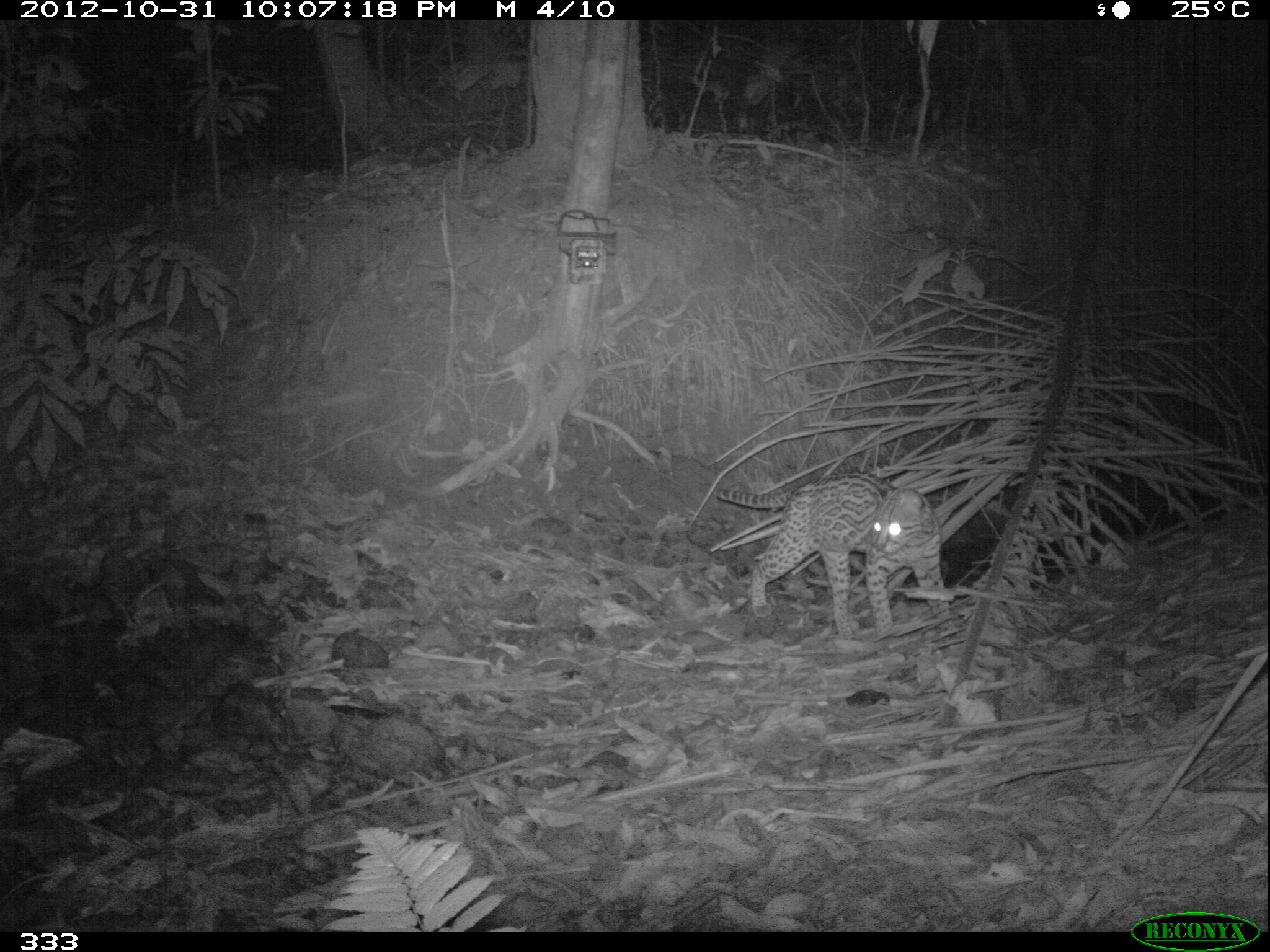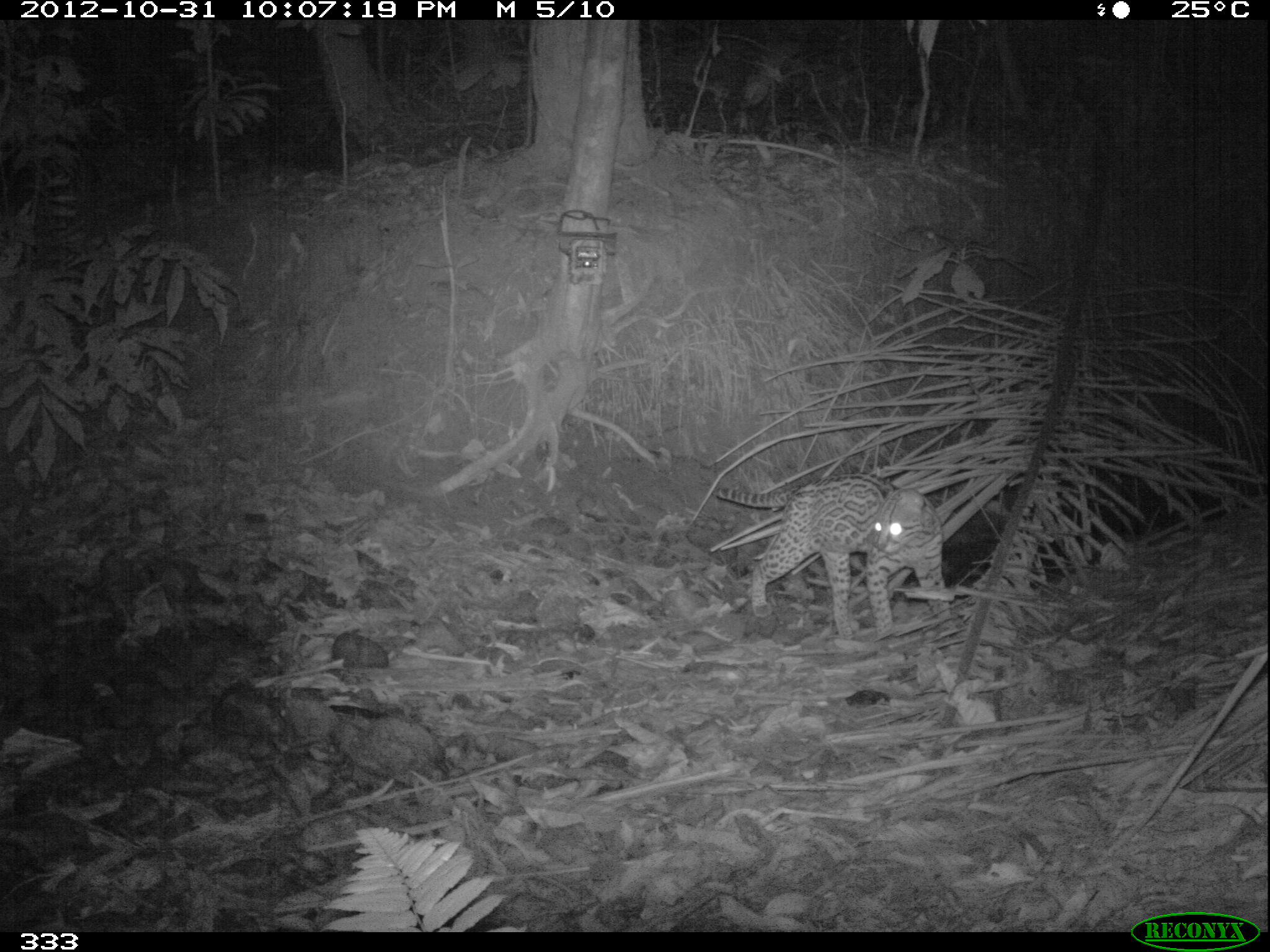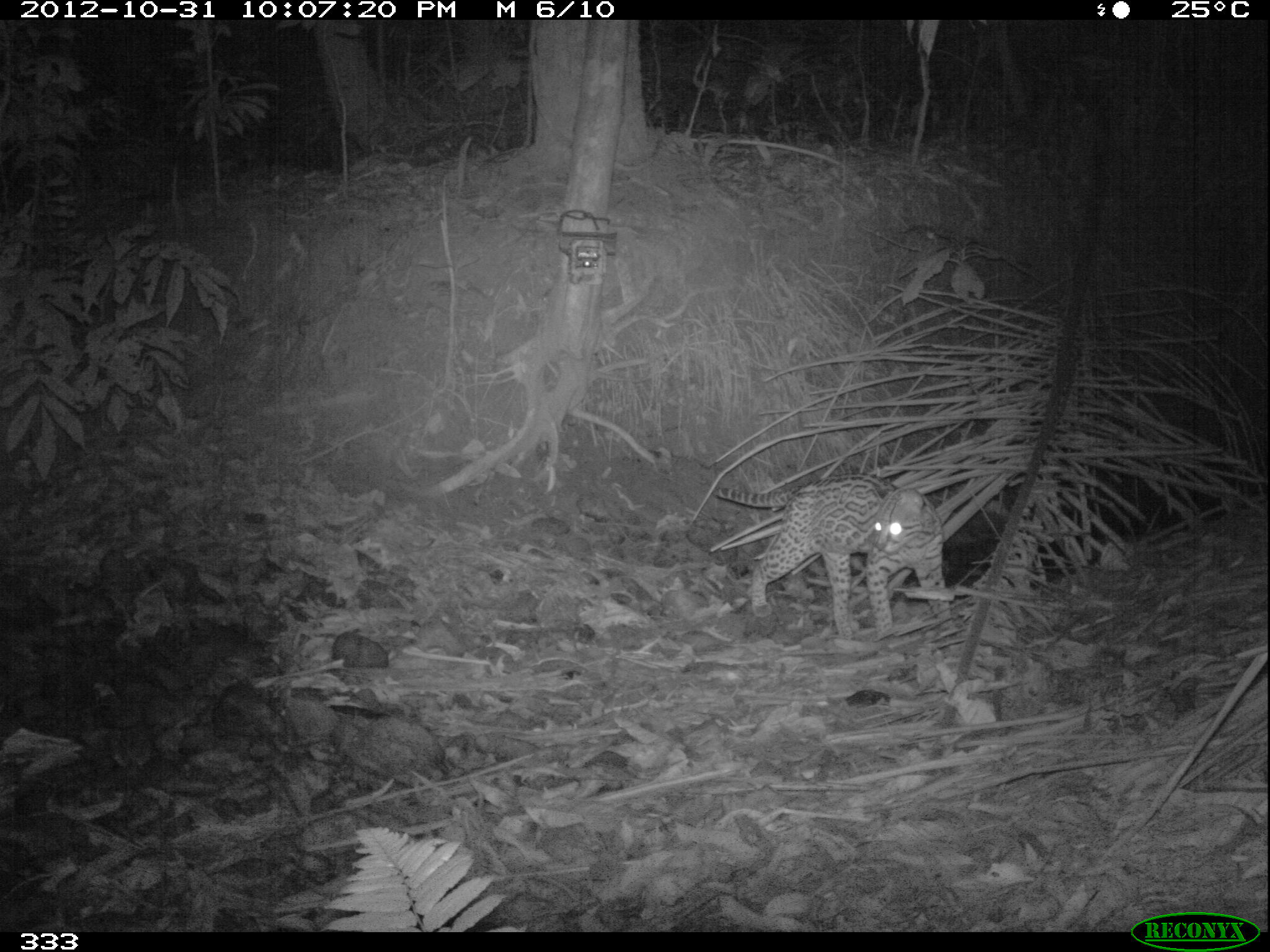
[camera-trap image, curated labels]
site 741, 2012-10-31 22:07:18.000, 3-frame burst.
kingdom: Animalia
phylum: Chordata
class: Mammalia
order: Carnivora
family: Felidae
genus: Leopardus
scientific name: Leopardus pardalis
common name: ocelot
Leopardus pardalis (ocelot).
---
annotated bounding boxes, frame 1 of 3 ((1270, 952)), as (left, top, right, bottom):
leopardus pardalis: (714, 472, 953, 633)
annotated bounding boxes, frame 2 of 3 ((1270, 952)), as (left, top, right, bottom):
leopardus pardalis: (714, 472, 953, 633)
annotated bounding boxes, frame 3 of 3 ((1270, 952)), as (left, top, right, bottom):
leopardus pardalis: (714, 472, 950, 633)